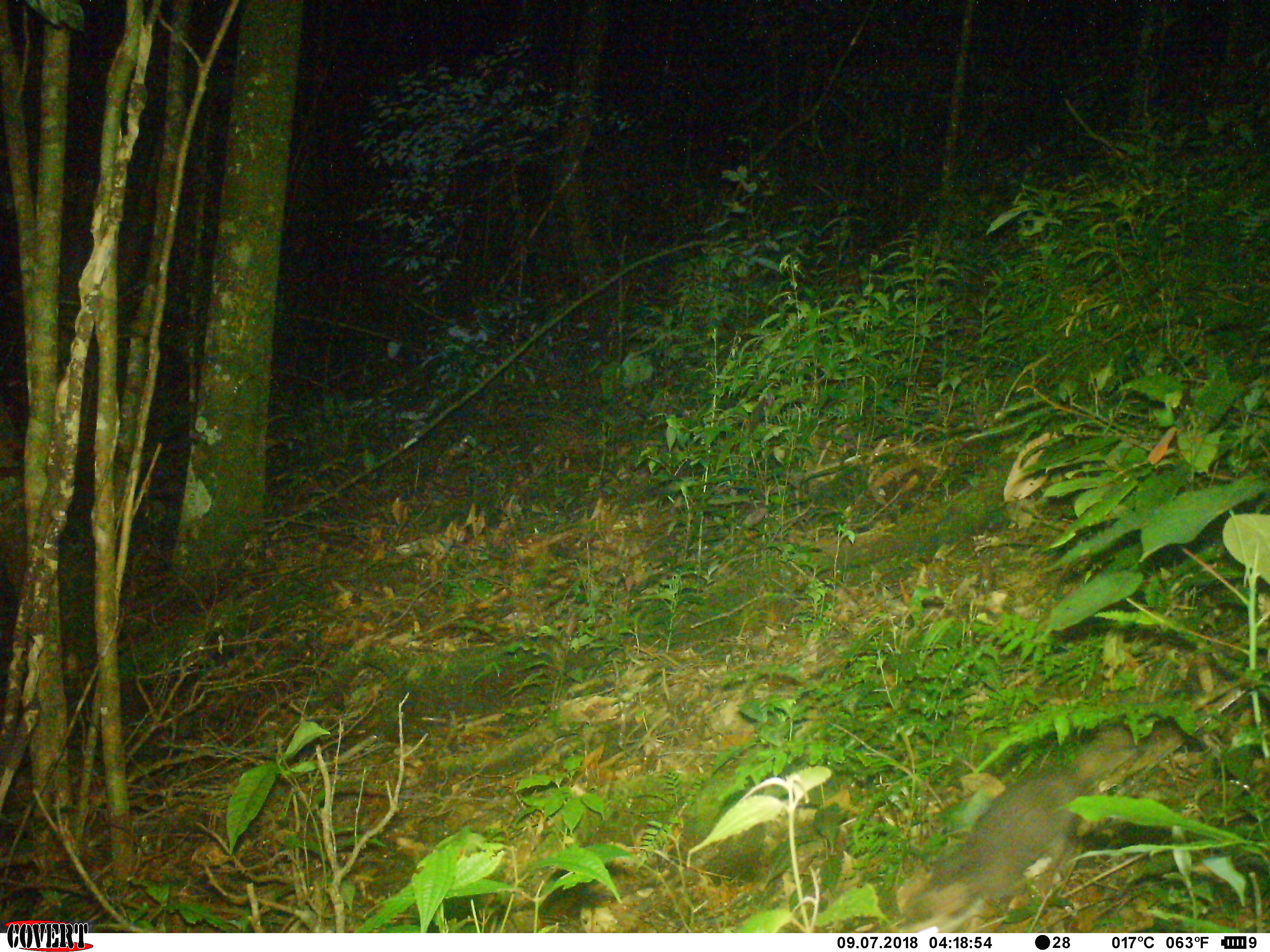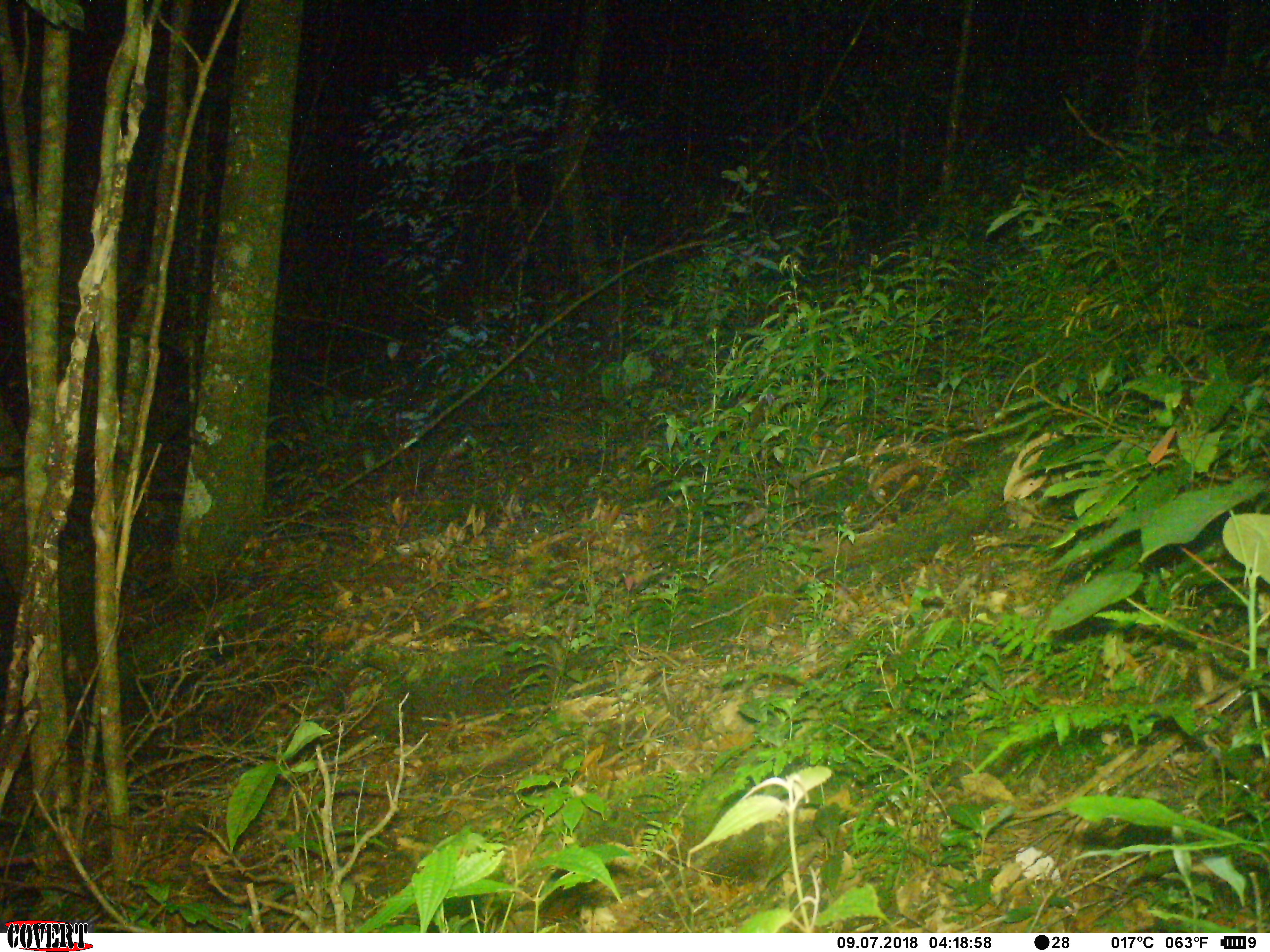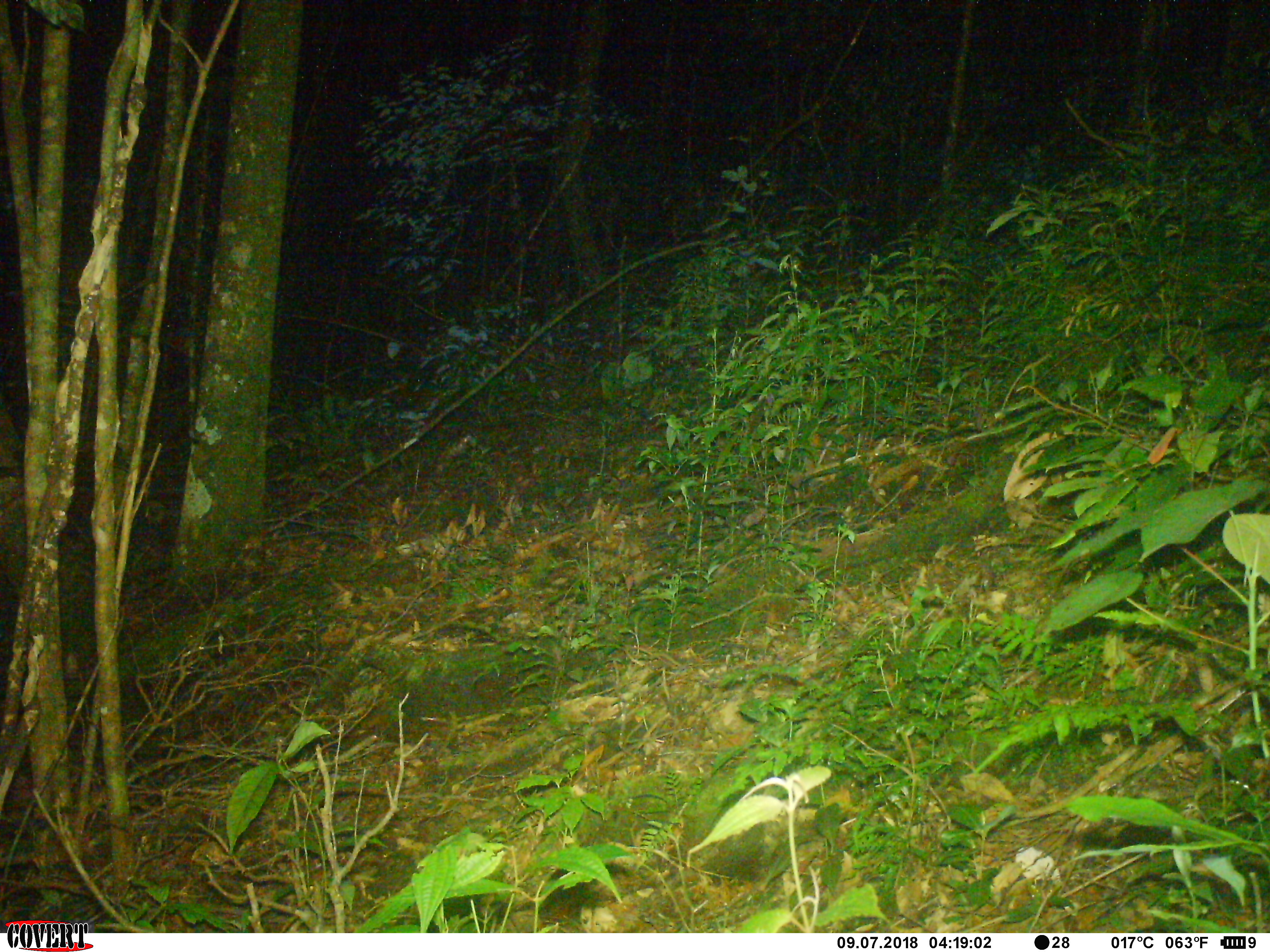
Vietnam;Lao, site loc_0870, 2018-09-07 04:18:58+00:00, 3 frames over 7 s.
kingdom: Animalia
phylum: Chordata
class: Mammalia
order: Carnivora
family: Mustelidae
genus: Melogale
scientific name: Melogale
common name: ferret badger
Ferret badger (Melogale). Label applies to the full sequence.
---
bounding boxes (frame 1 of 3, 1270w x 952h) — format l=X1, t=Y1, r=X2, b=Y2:
ferret badger: l=889, t=719, r=1151, b=933